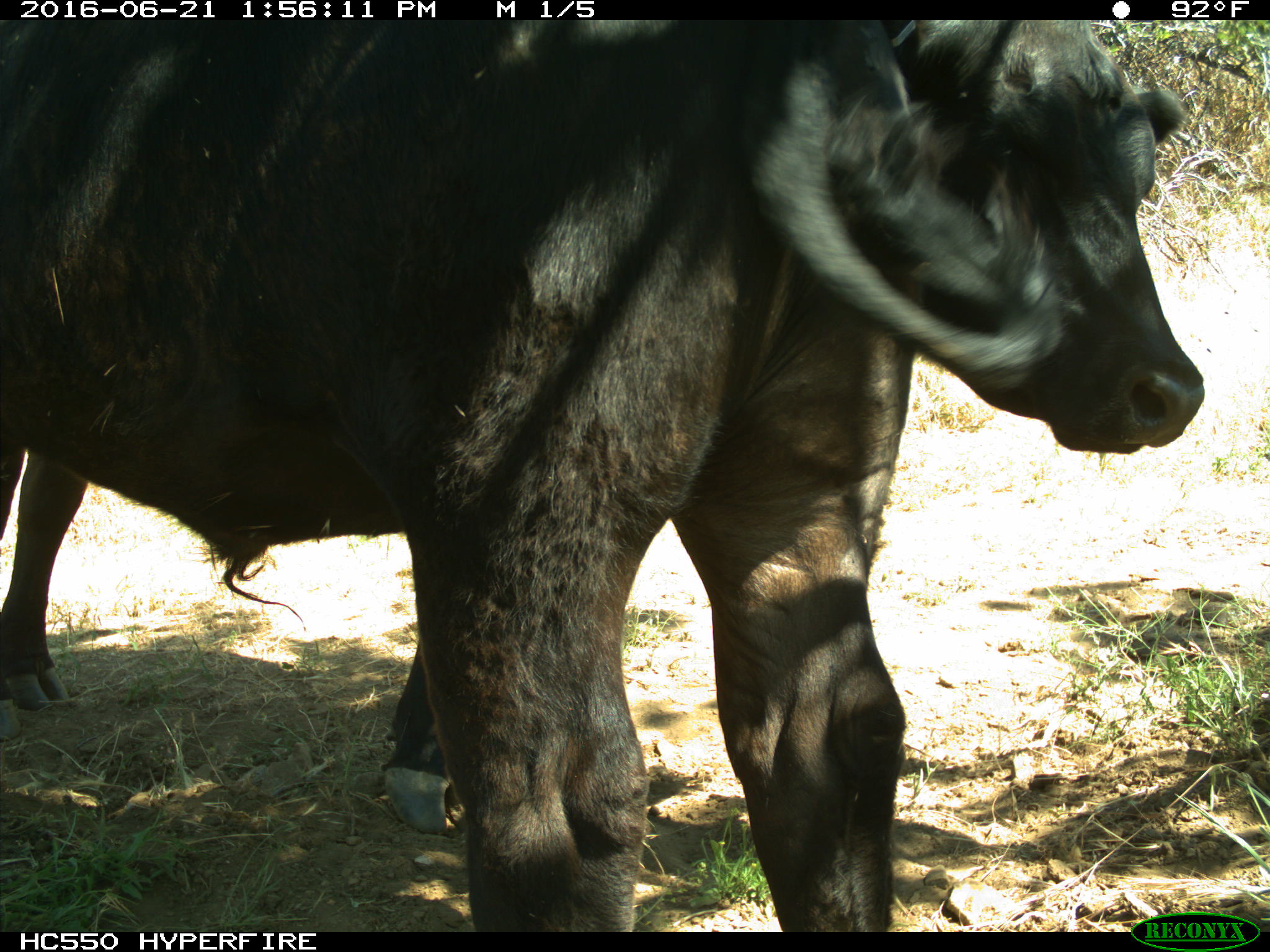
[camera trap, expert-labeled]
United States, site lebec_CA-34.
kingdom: Animalia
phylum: Chordata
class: Mammalia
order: Artiodactyla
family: Bovidae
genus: Bos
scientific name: Bos taurus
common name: domestic cow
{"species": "Bos taurus (domestic cow)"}